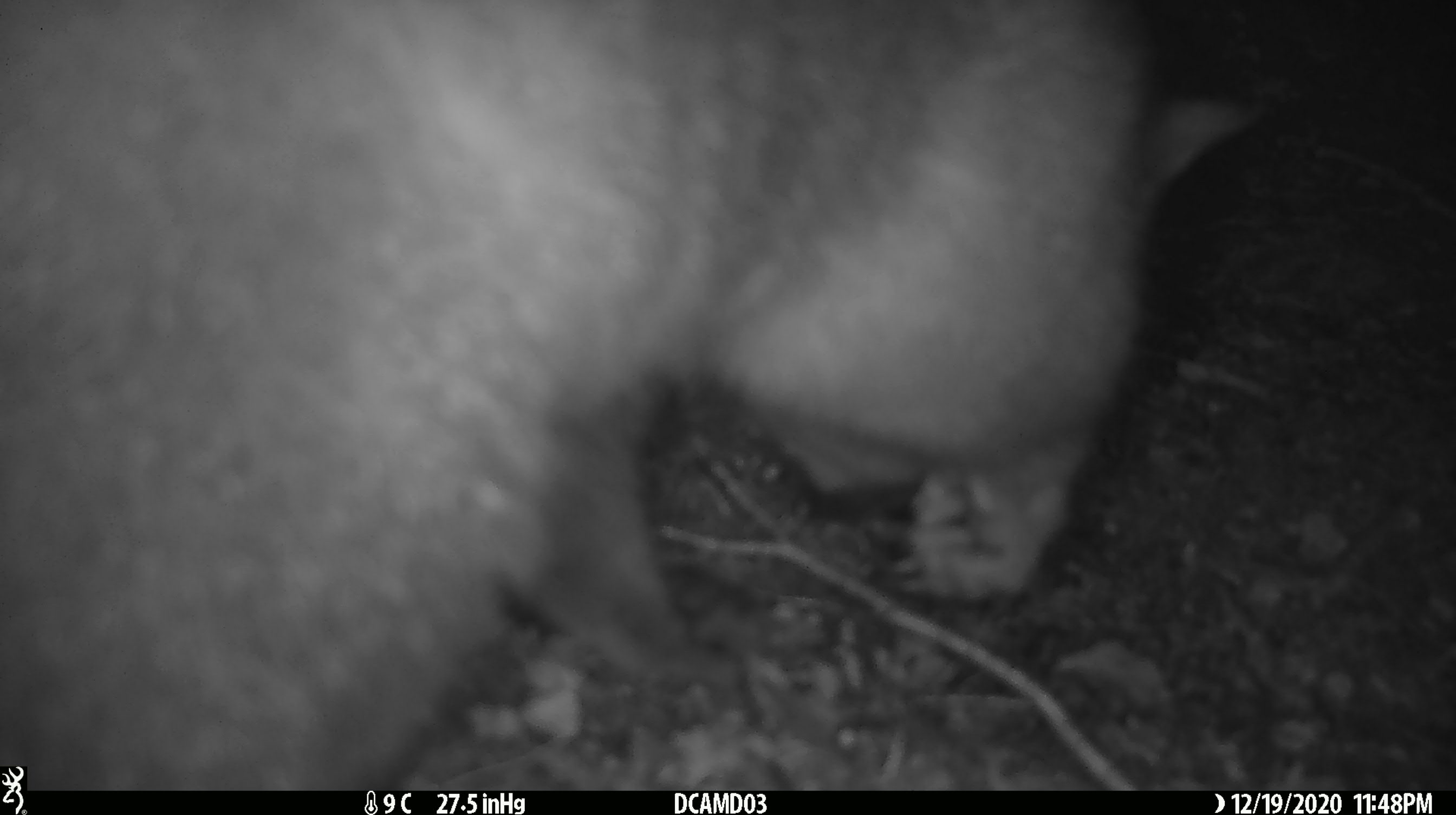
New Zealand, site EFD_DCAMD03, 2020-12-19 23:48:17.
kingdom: Animalia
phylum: Chordata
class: Mammalia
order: Diprotodontia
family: Phalangeridae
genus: Trichosurus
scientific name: Trichosurus vulpecula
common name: common brushtail possum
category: possum